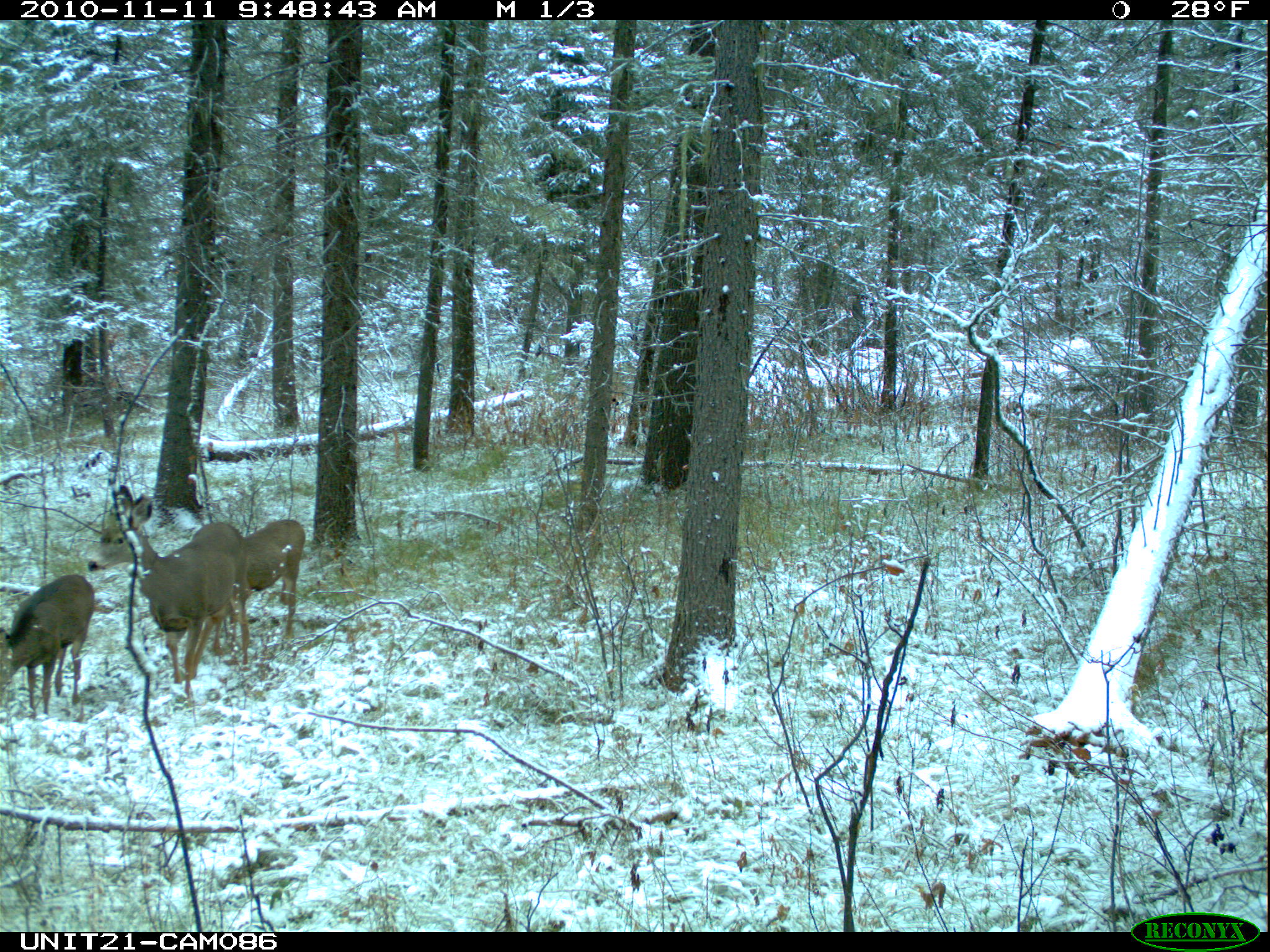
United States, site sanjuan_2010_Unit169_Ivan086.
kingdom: Animalia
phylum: Chordata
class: Mammalia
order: Artiodactyla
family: Cervidae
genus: Odocoileus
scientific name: Odocoileus hemionus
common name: mule deer